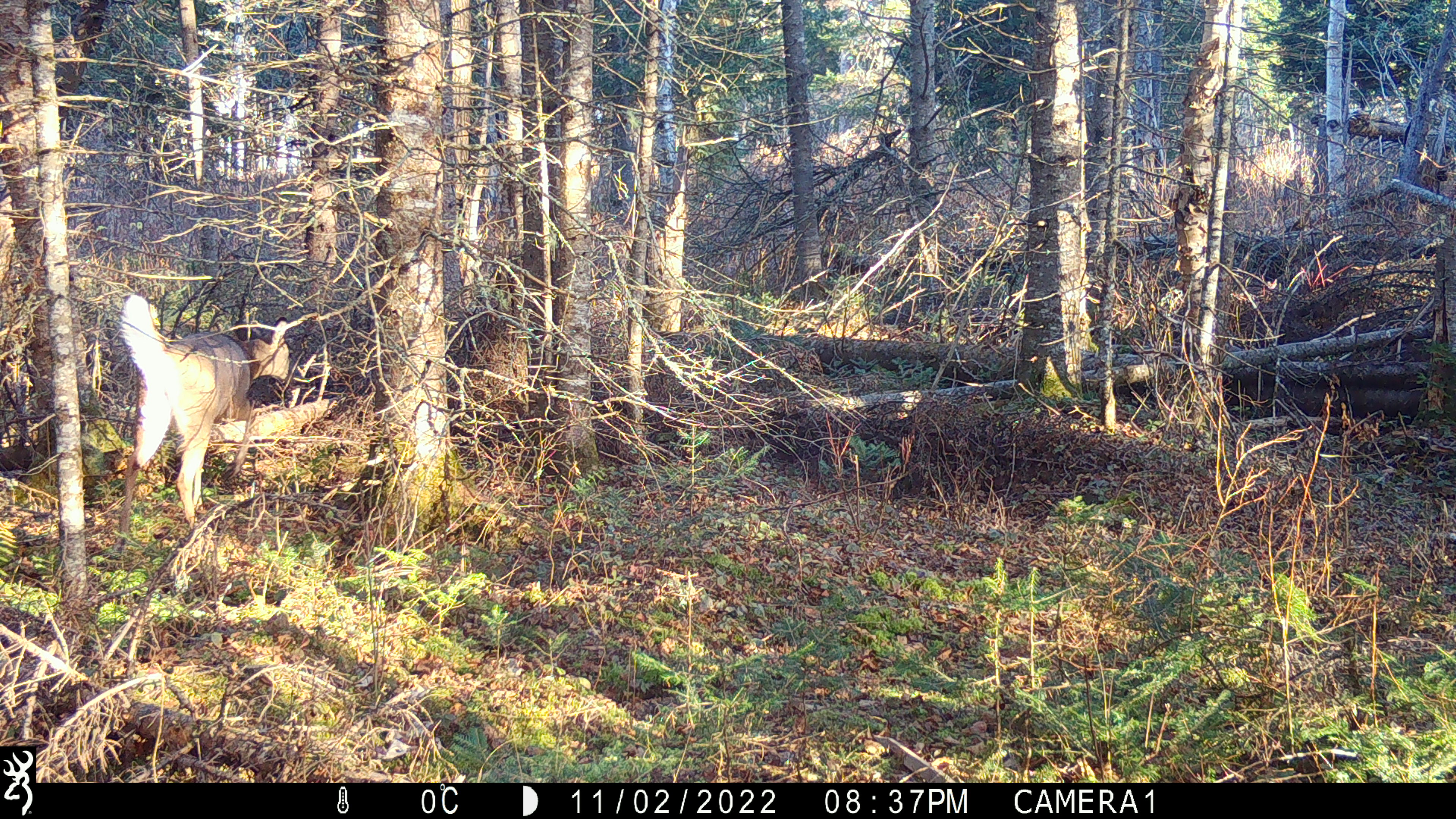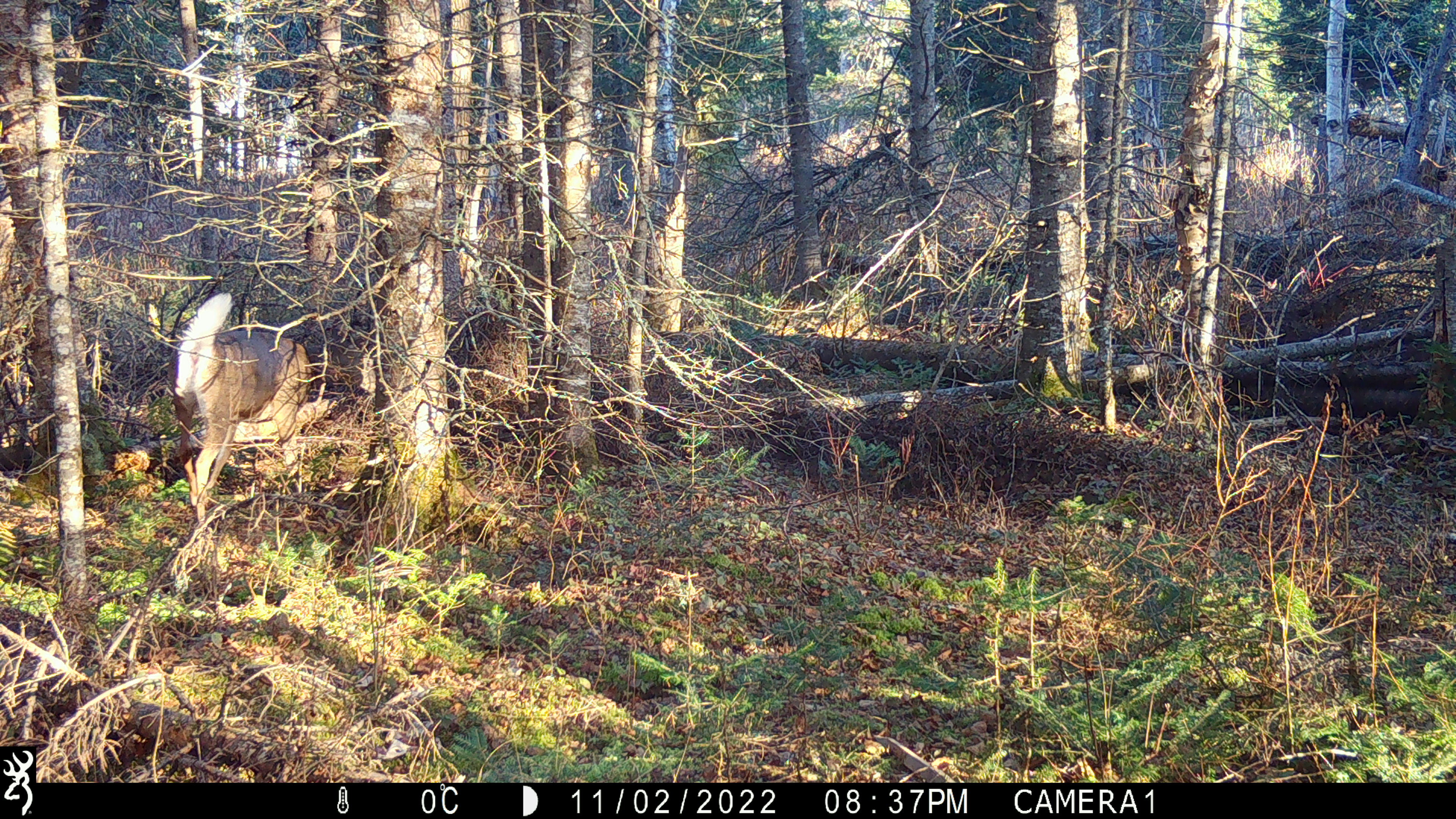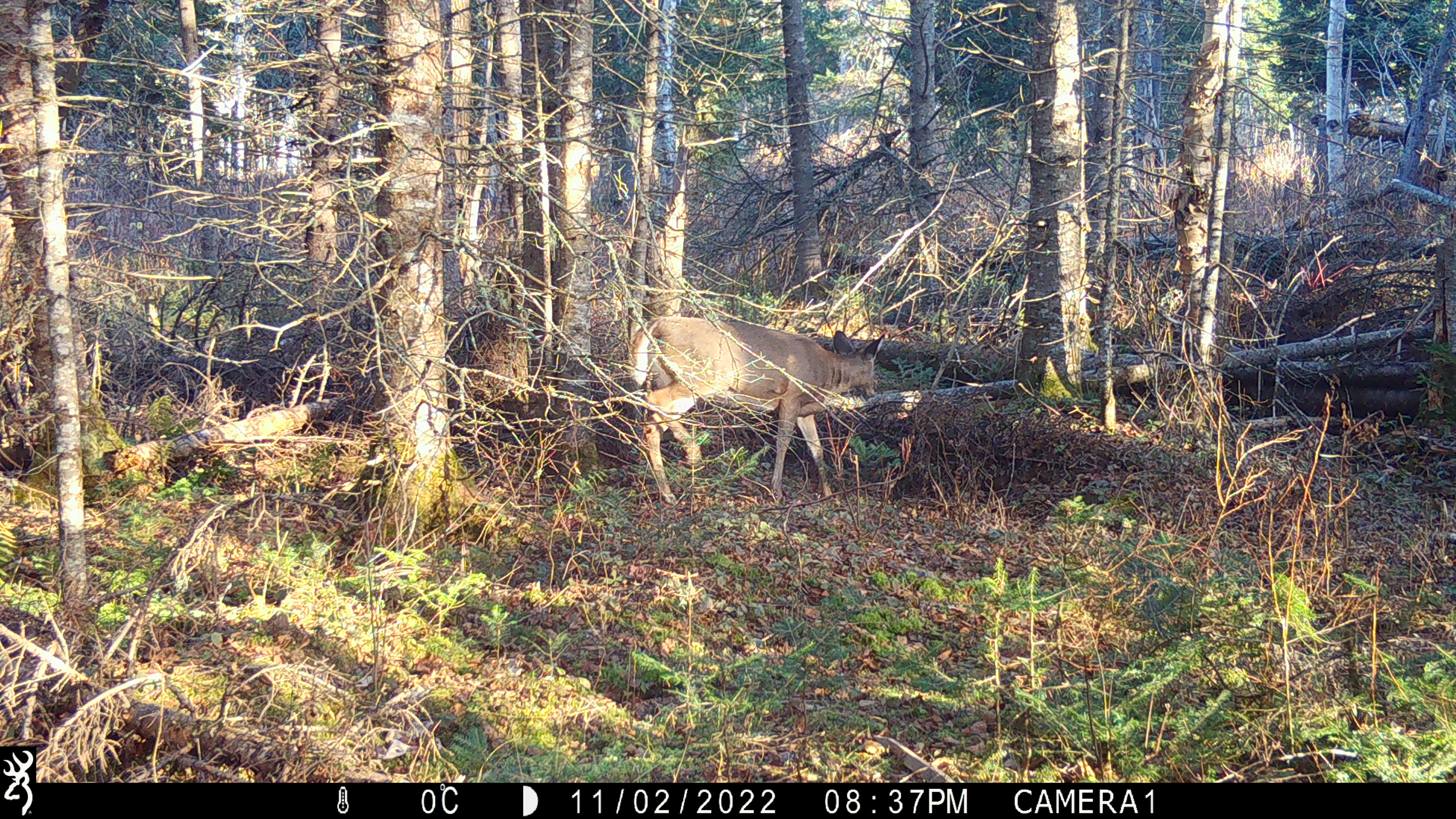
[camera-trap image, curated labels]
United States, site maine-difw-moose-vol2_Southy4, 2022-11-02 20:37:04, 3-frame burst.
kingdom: Animalia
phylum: Chordata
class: Mammalia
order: Artiodactyla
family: Cervidae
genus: Odocoileus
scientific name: Odocoileus virginianus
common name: white-tailed deer